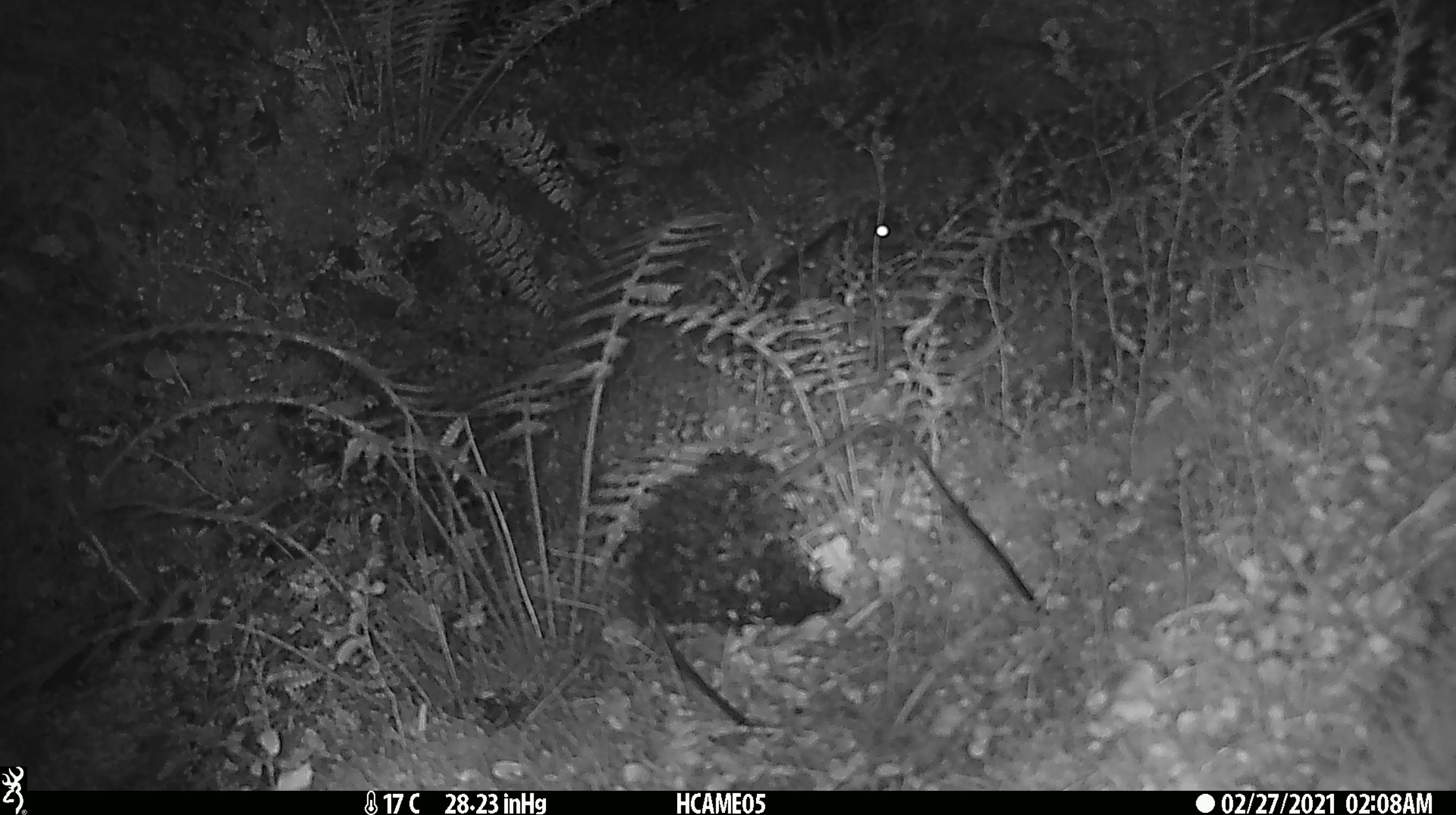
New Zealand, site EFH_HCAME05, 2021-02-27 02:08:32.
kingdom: Animalia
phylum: Chordata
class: Mammalia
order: Rodentia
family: Muridae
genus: Rattus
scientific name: Rattus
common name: rat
Rat (Rattus).